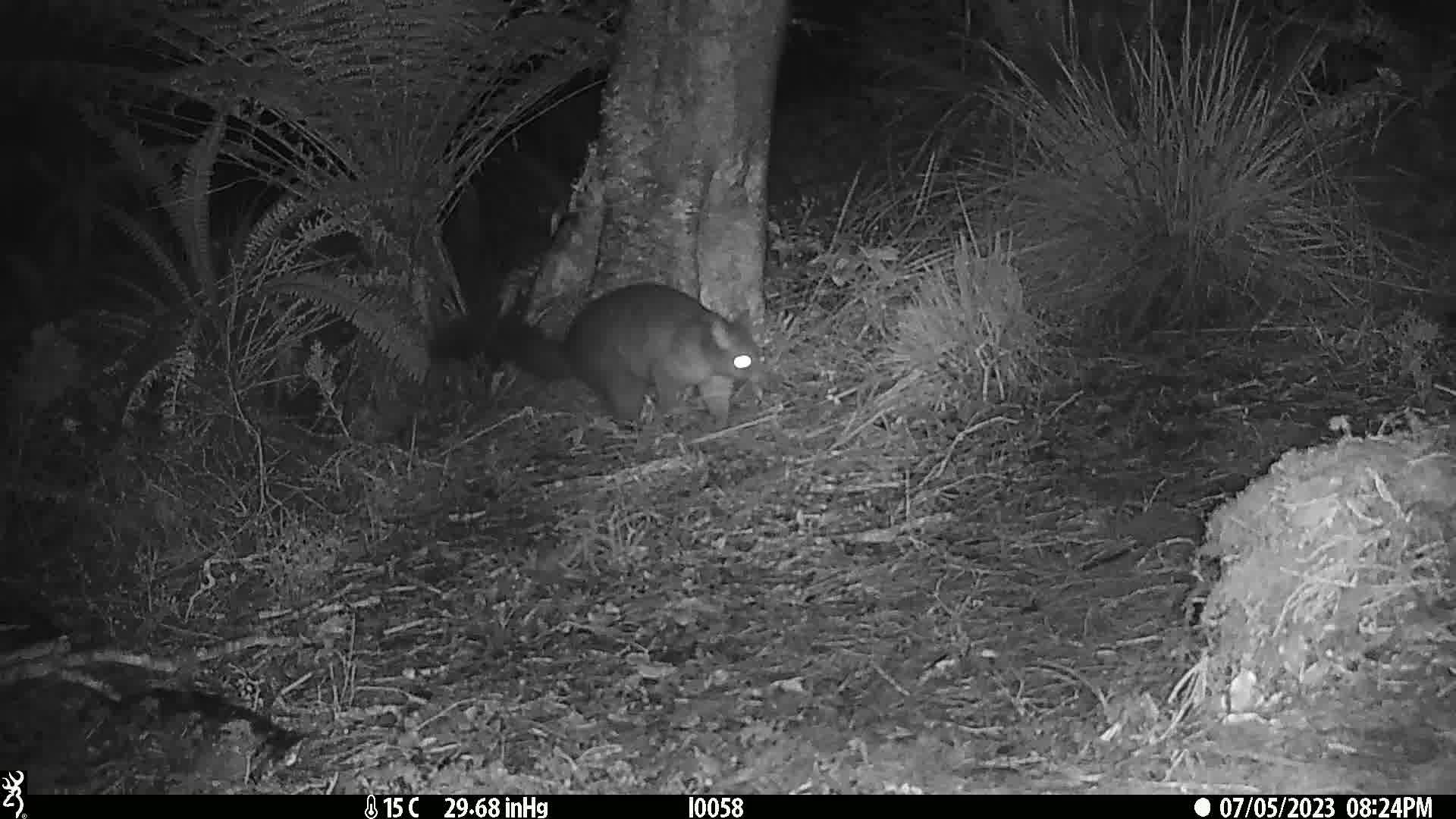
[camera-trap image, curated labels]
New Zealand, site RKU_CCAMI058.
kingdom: Animalia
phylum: Chordata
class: Mammalia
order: Diprotodontia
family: Phalangeridae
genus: Trichosurus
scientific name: Trichosurus vulpecula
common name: common brushtail possum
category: possum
Possum (common brushtail possum) (Trichosurus vulpecula).